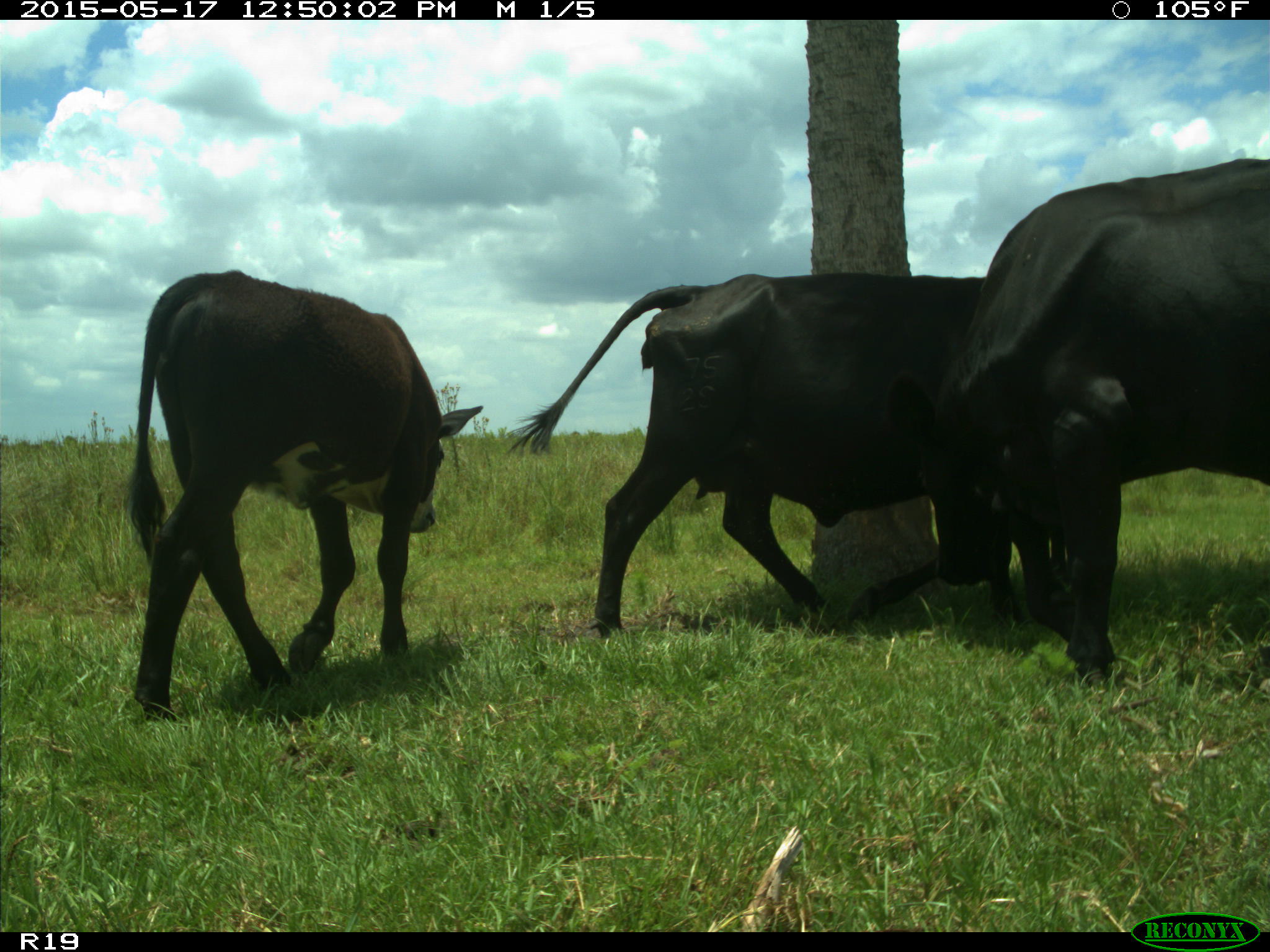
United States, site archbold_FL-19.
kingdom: Animalia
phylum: Chordata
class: Mammalia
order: Artiodactyla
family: Bovidae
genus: Bos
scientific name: Bos taurus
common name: domestic cow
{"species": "Bos taurus (domestic cow)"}